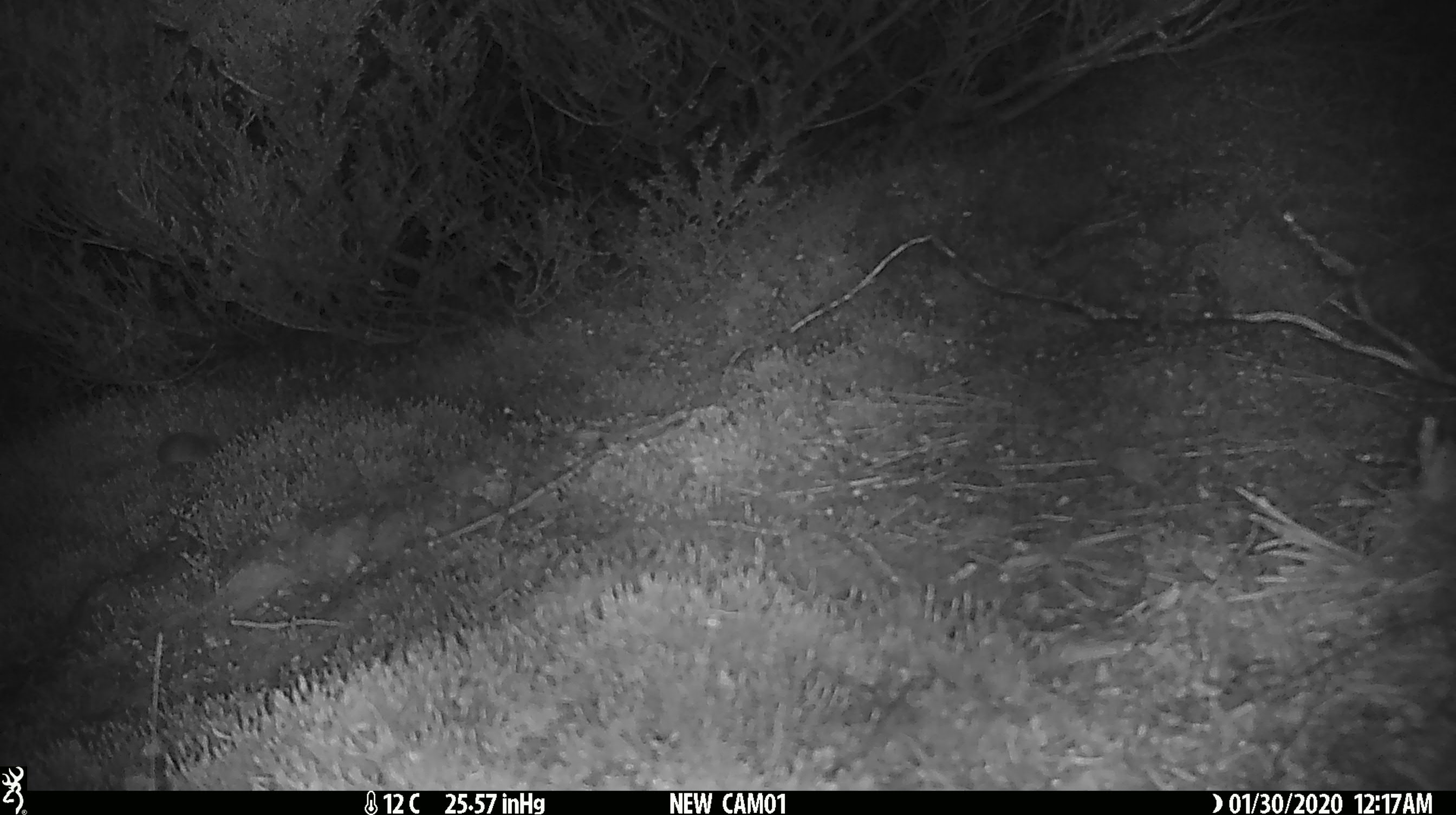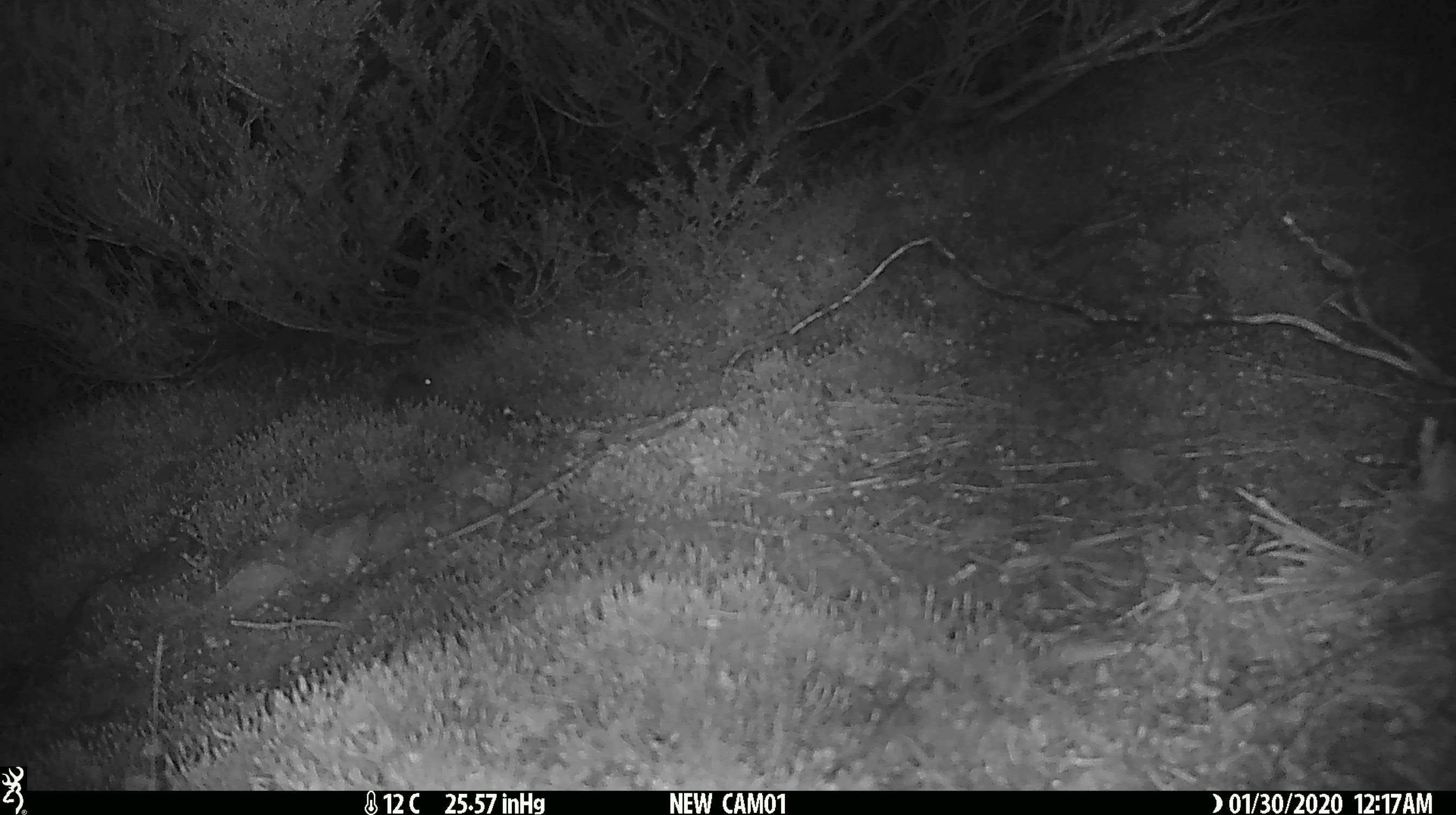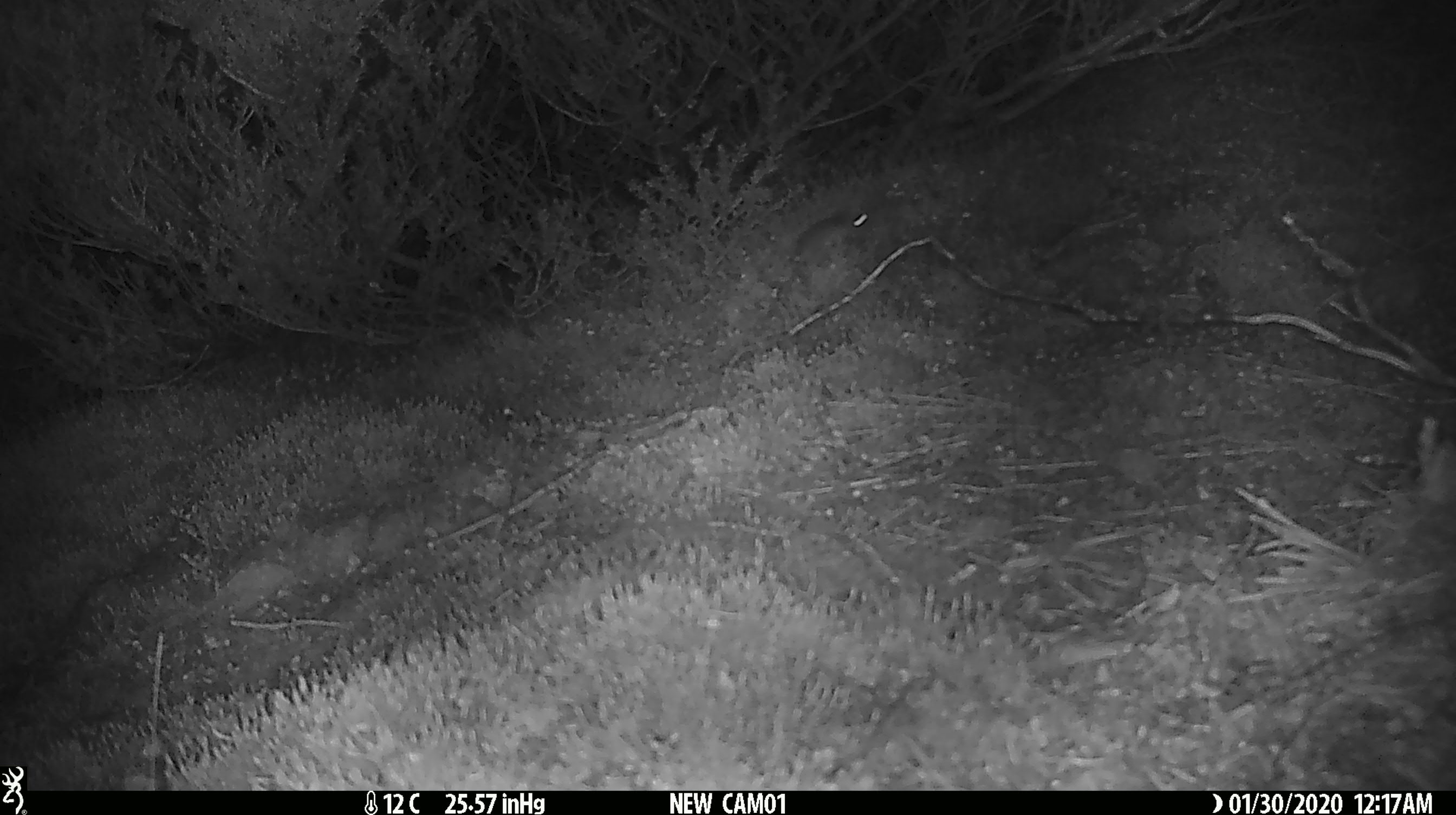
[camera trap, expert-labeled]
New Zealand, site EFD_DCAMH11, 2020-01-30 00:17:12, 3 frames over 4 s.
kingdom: Animalia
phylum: Chordata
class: Mammalia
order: Rodentia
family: Muridae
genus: Mus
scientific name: Mus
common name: mouse